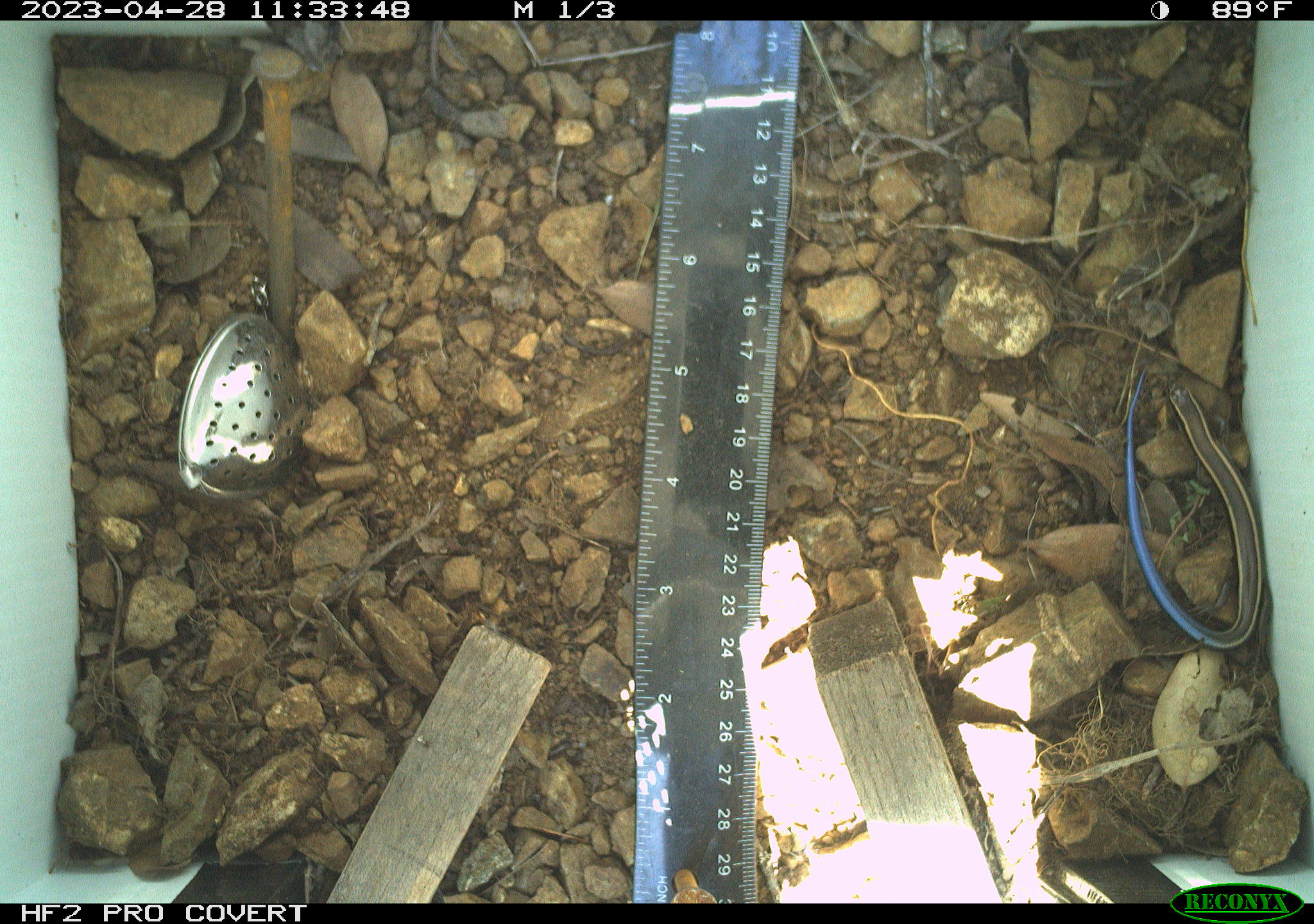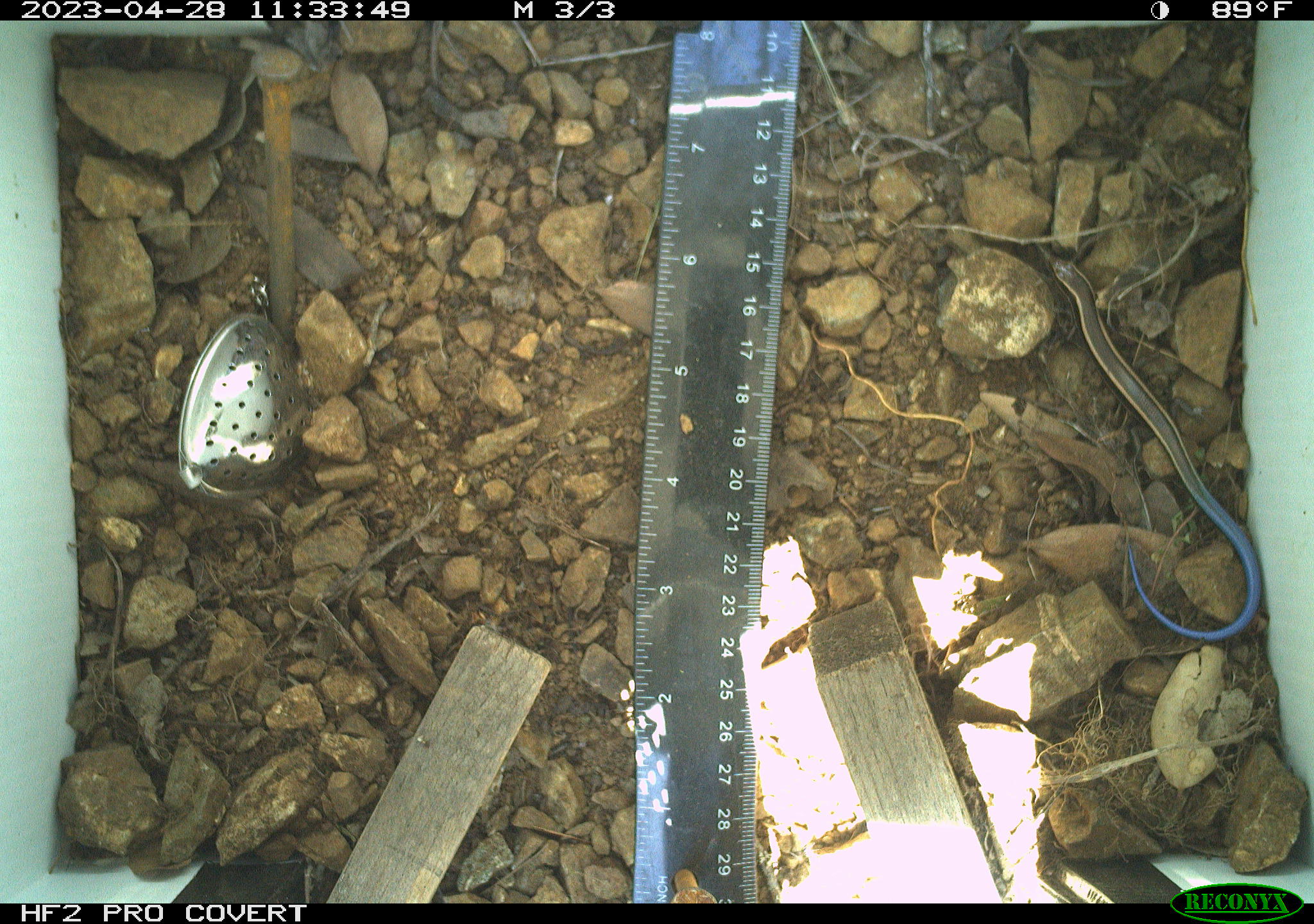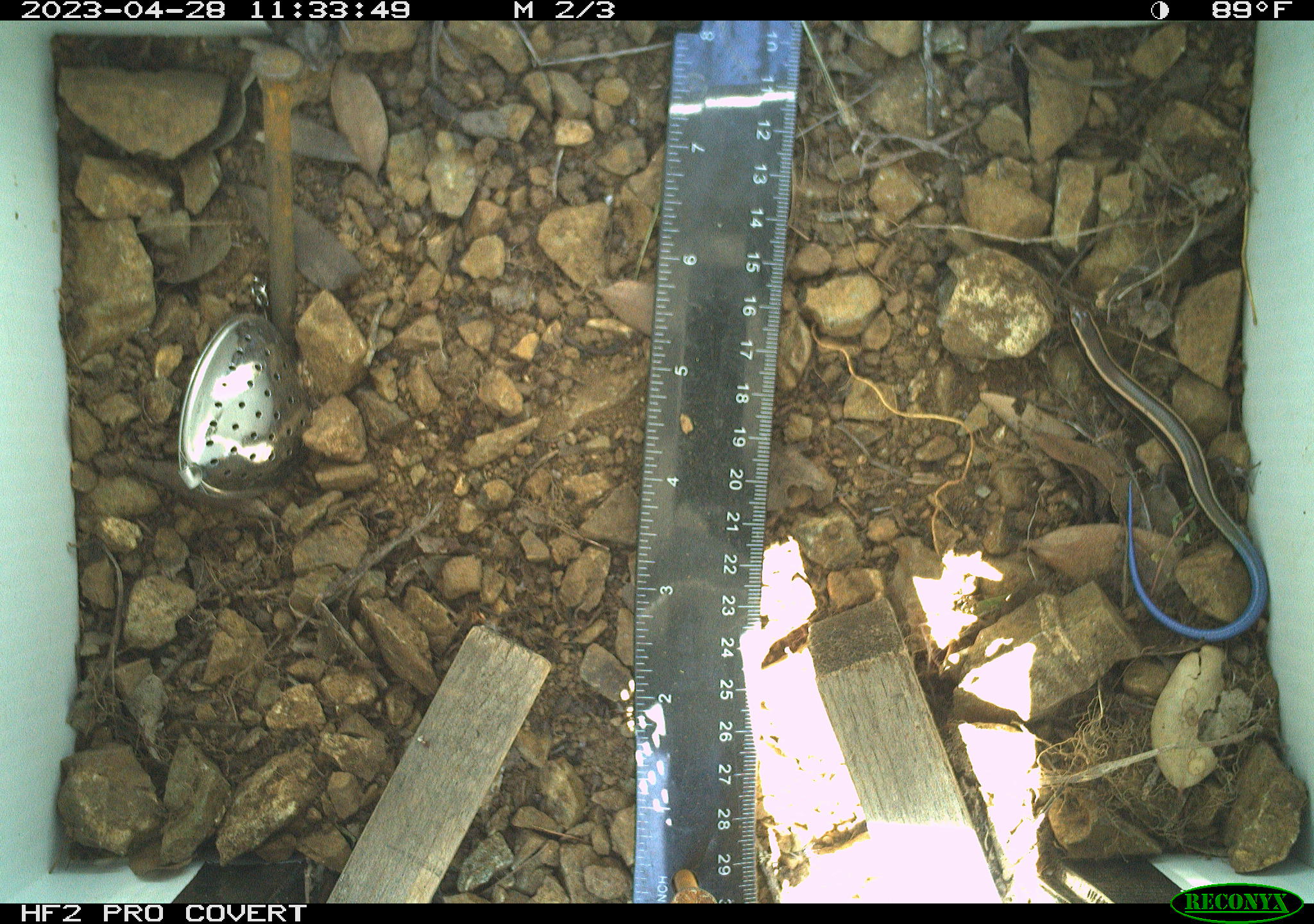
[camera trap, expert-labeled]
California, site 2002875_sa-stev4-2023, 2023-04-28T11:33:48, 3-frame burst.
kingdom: Animalia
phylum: Chordata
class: Reptilia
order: Squamata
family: Scincidae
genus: Plestiodon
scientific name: Plestiodon skiltonianus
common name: western skink